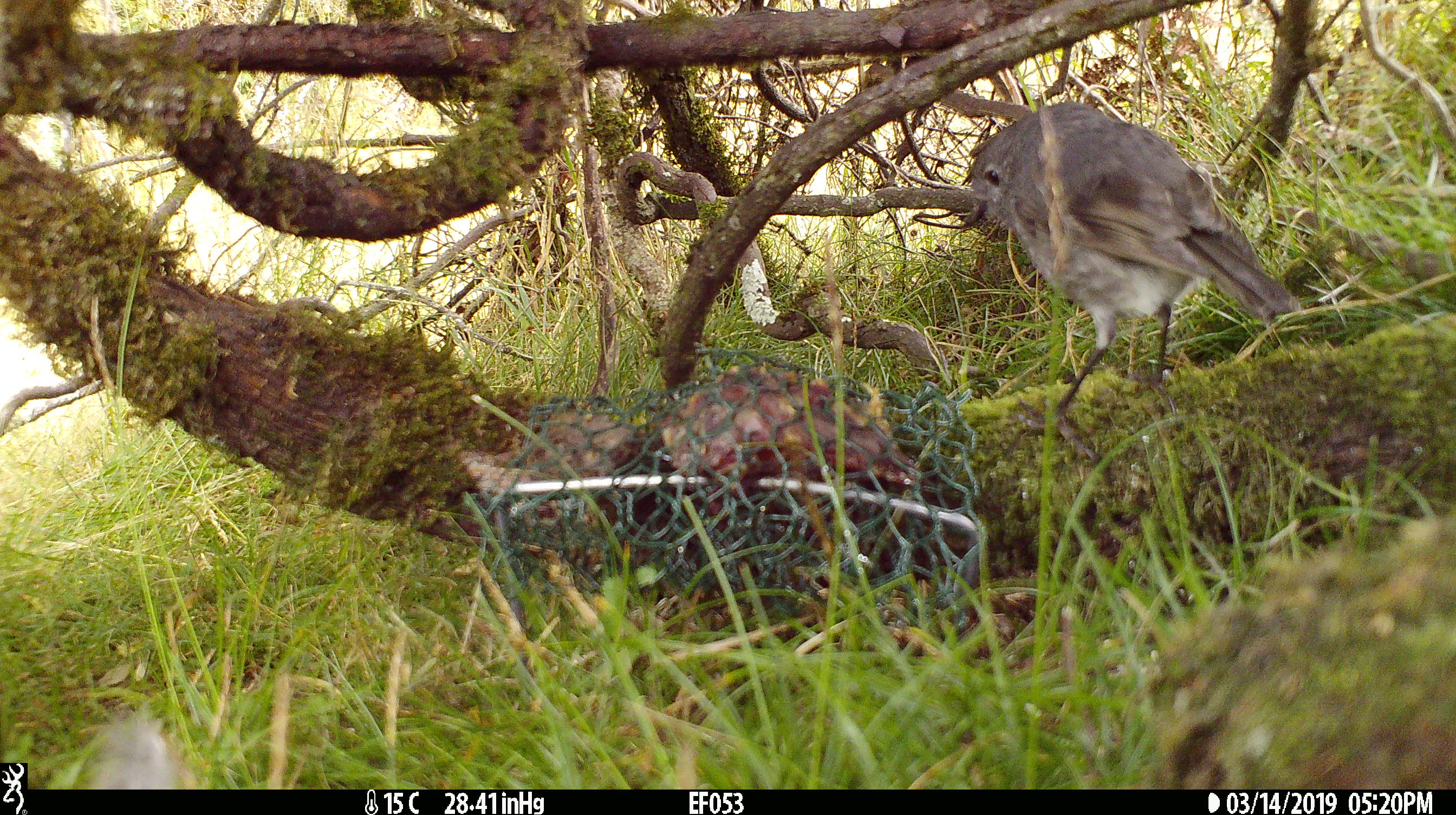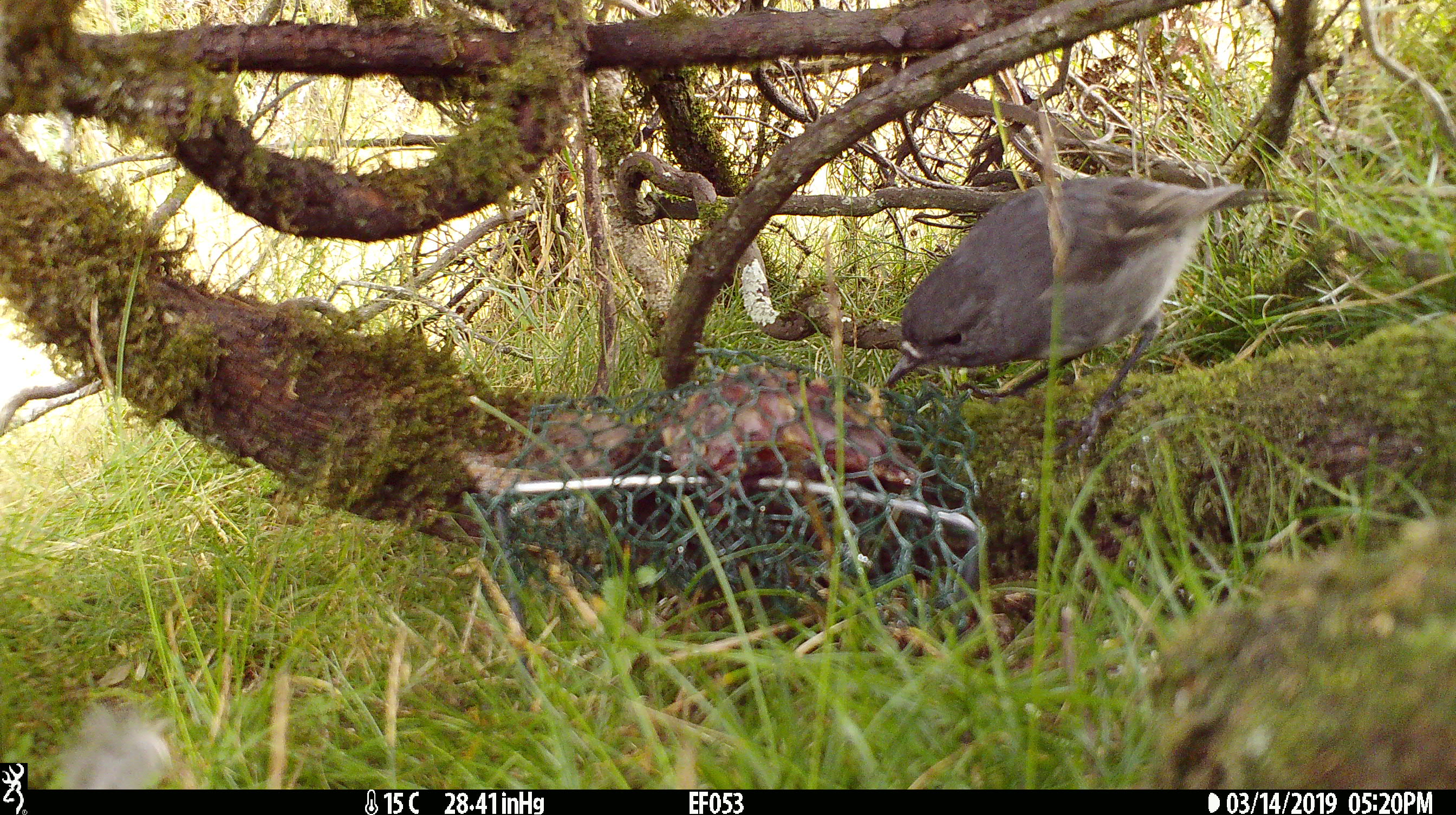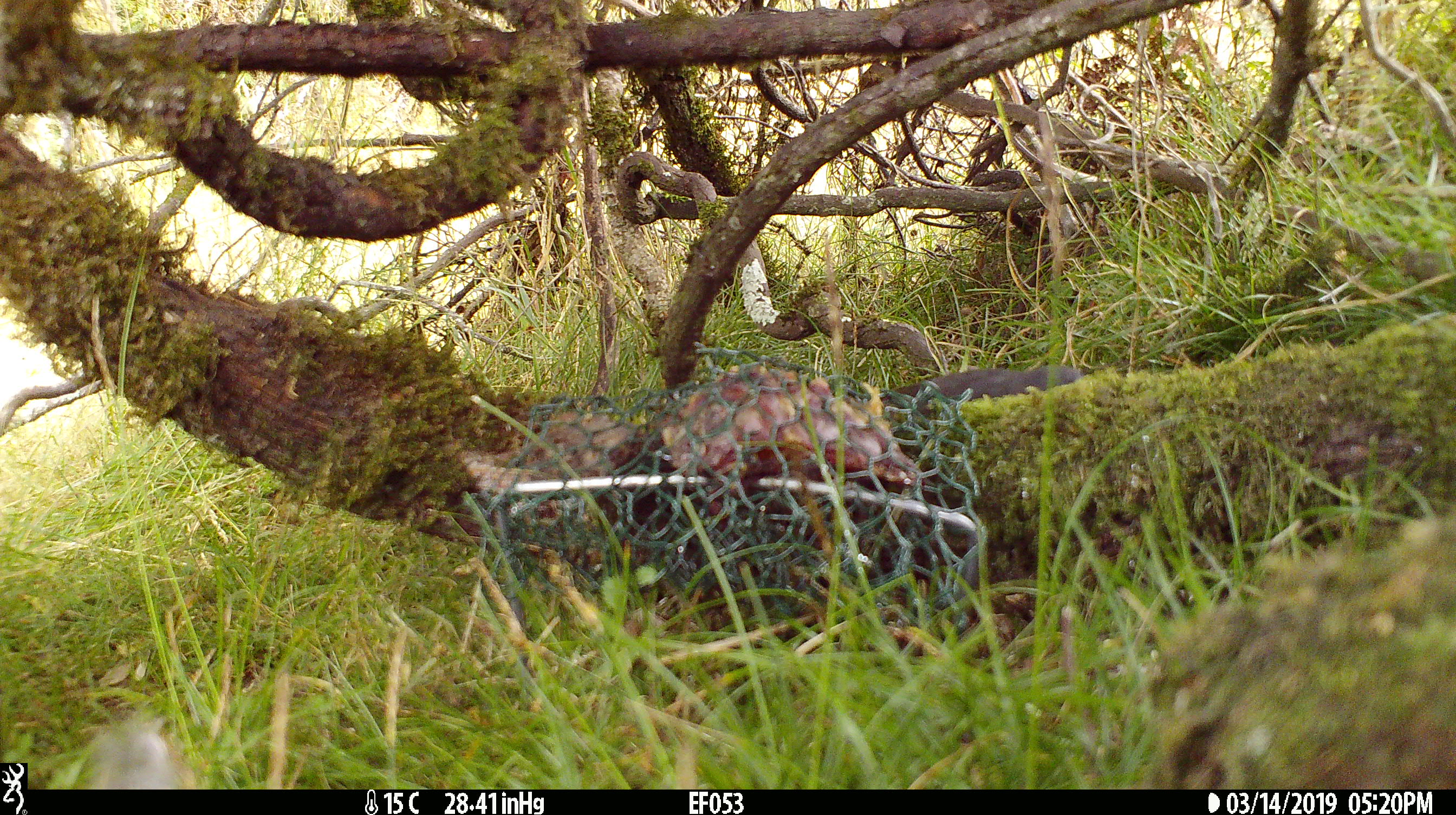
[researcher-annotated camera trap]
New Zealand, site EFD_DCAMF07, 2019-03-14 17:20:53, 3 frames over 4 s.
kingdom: Animalia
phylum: Chordata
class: Aves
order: Passeriformes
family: Petroicidae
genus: Petroica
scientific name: Petroica australis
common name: new zealand robin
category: robin